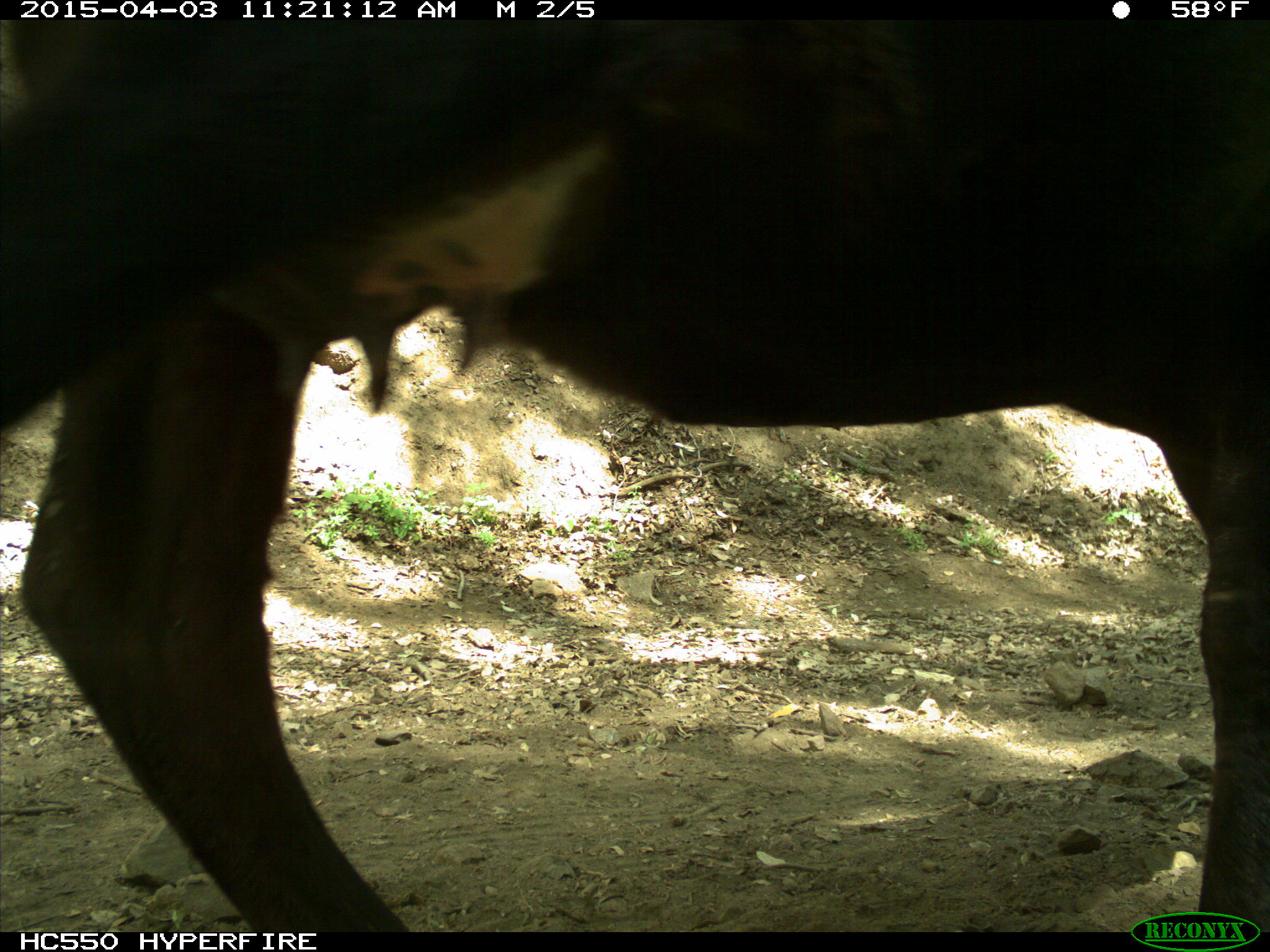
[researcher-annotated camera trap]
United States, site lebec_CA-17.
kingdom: Animalia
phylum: Chordata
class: Mammalia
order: Artiodactyla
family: Bovidae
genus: Bos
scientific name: Bos taurus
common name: domestic cow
Bos taurus (domestic cow).